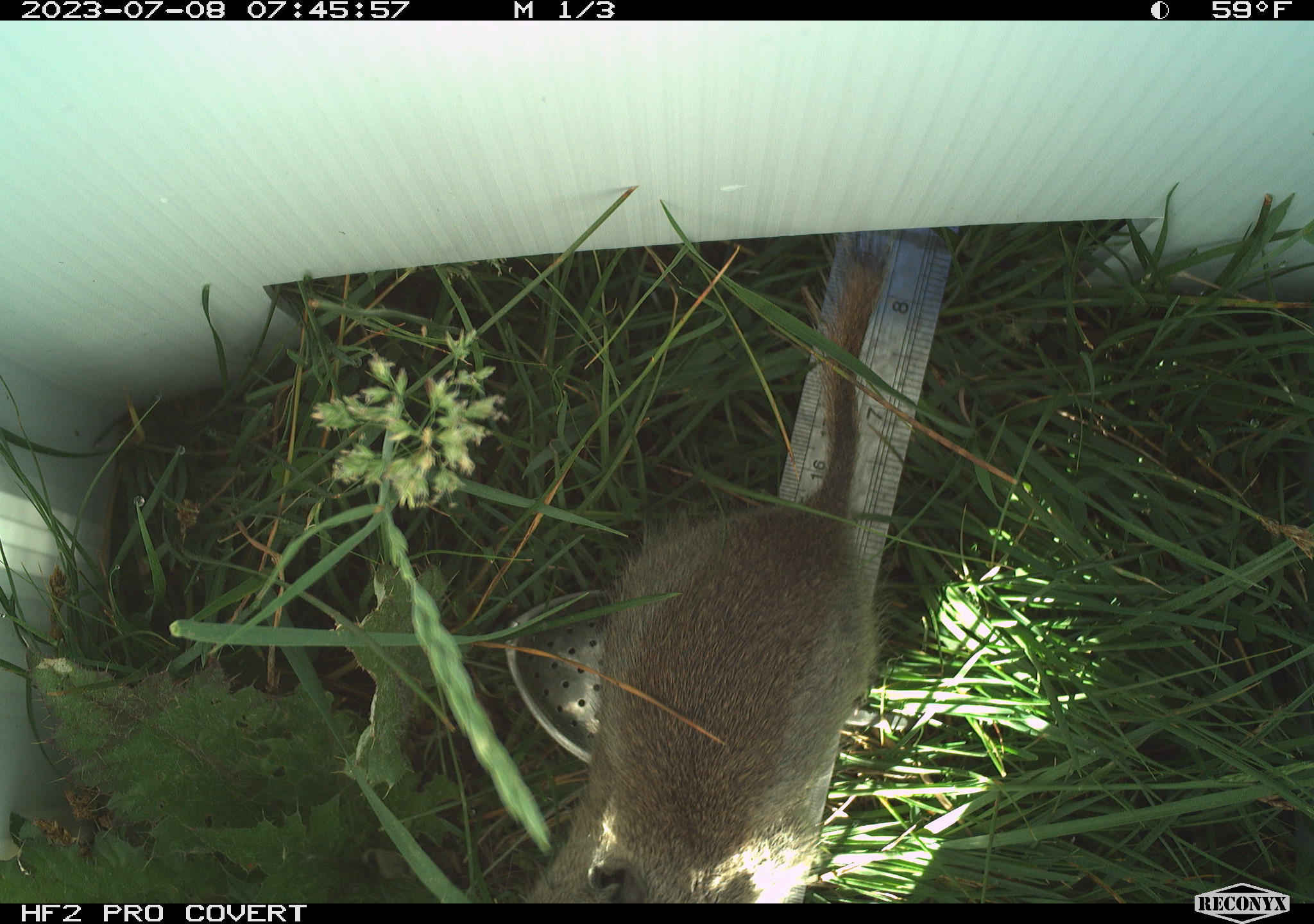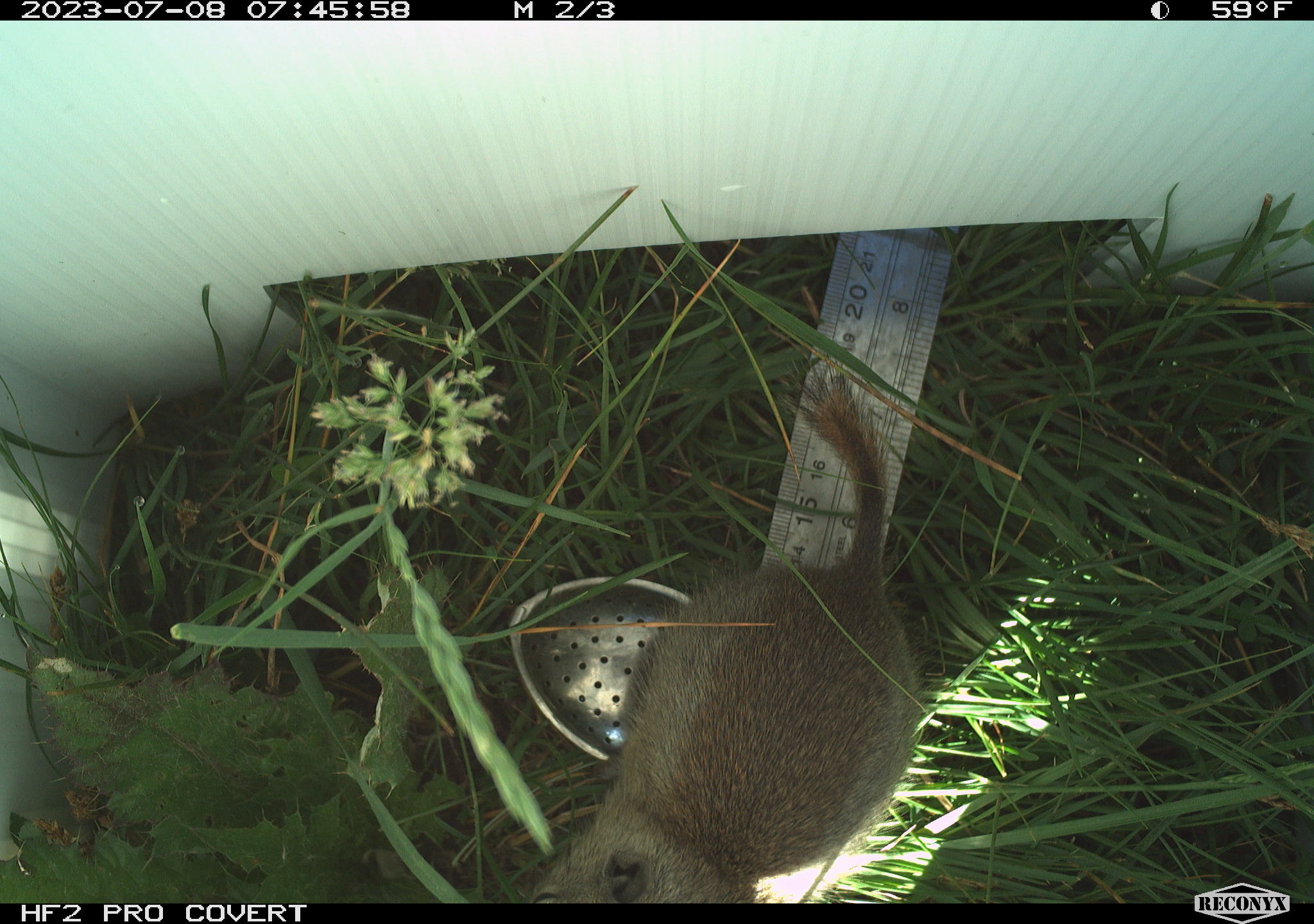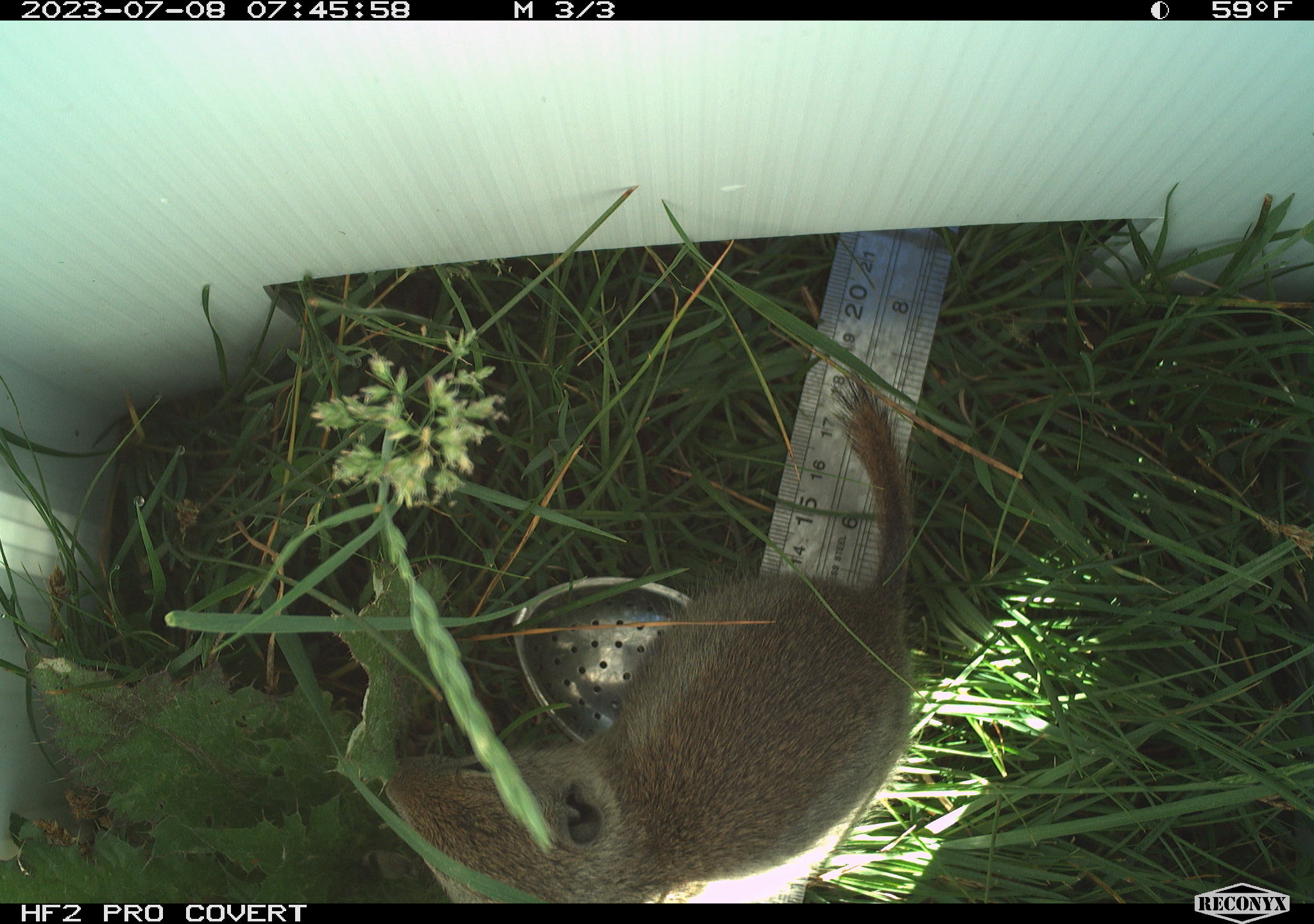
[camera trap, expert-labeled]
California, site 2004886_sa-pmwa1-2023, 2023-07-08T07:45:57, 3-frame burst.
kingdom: Animalia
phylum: Chordata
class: Mammalia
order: Rodentia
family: Sciuridae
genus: Urocitellus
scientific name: Urocitellus beldingi beldingi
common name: belding's ground squirrel